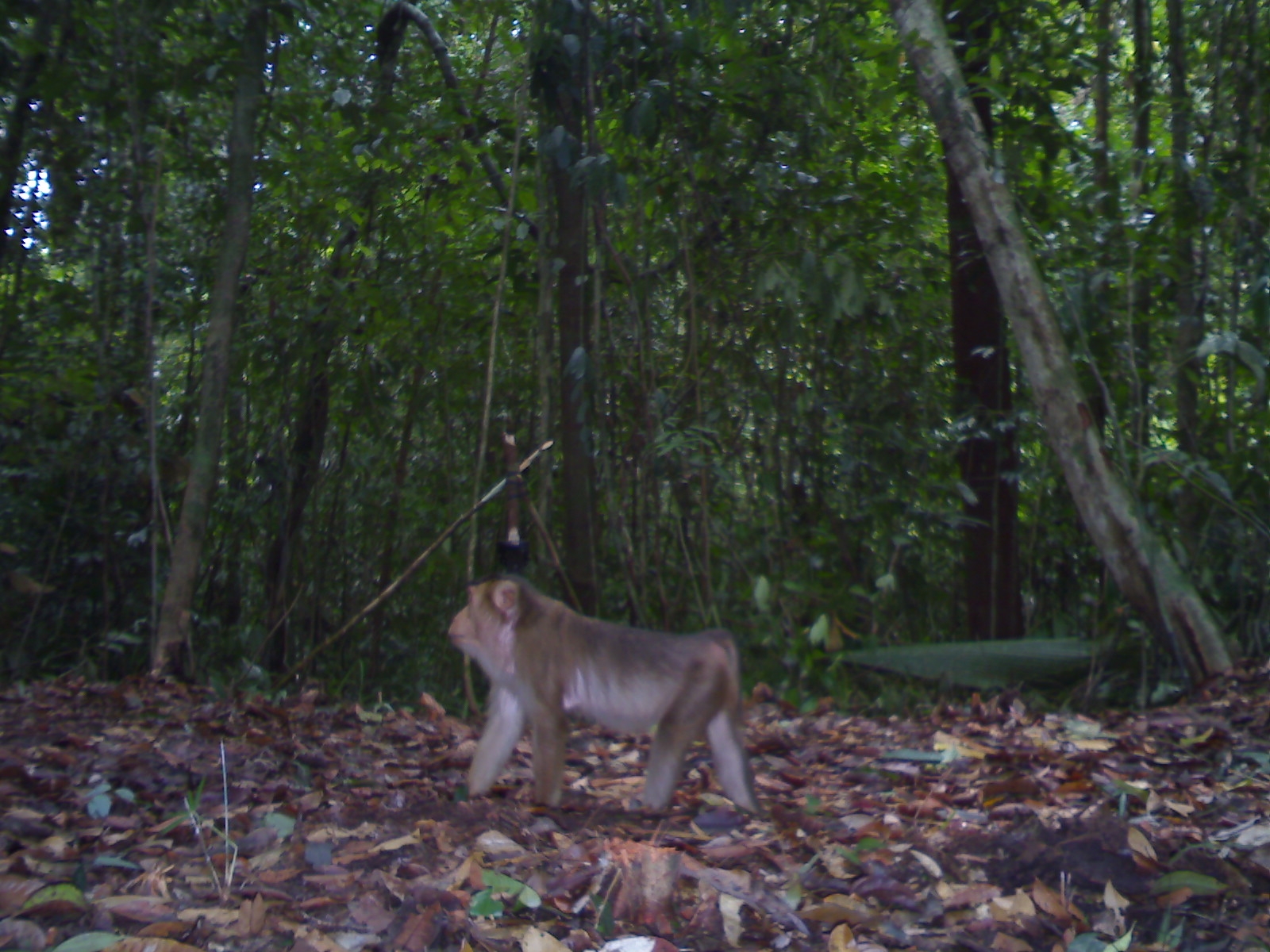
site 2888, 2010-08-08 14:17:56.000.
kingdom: Animalia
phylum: Chordata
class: Mammalia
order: Primates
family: Cercopithecidae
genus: Macaca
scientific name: Macaca nemestrina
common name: southern pig-tailed macaque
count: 1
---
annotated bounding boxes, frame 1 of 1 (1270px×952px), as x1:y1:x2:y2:
macaca nemestrina: 444:571:764:821